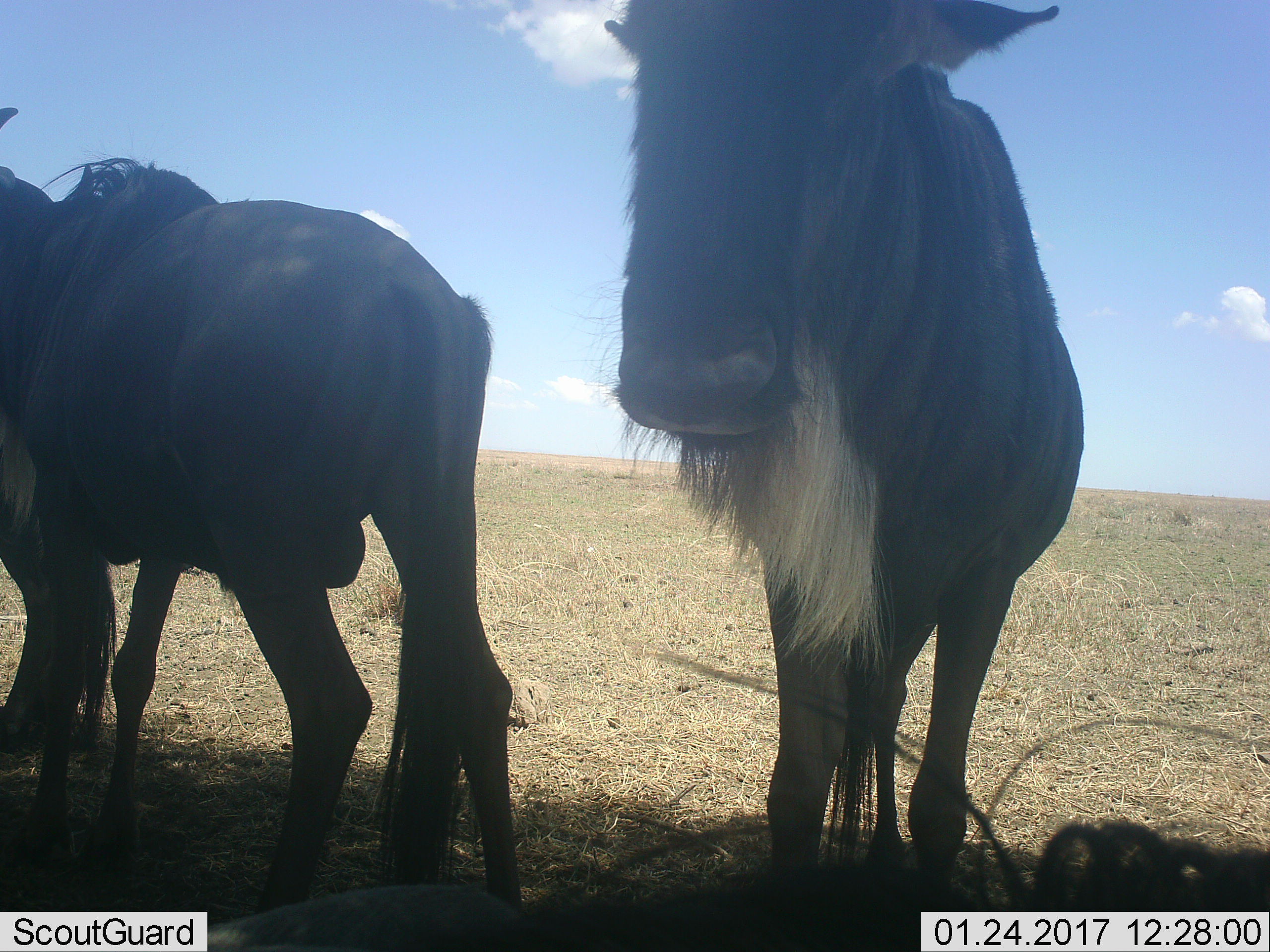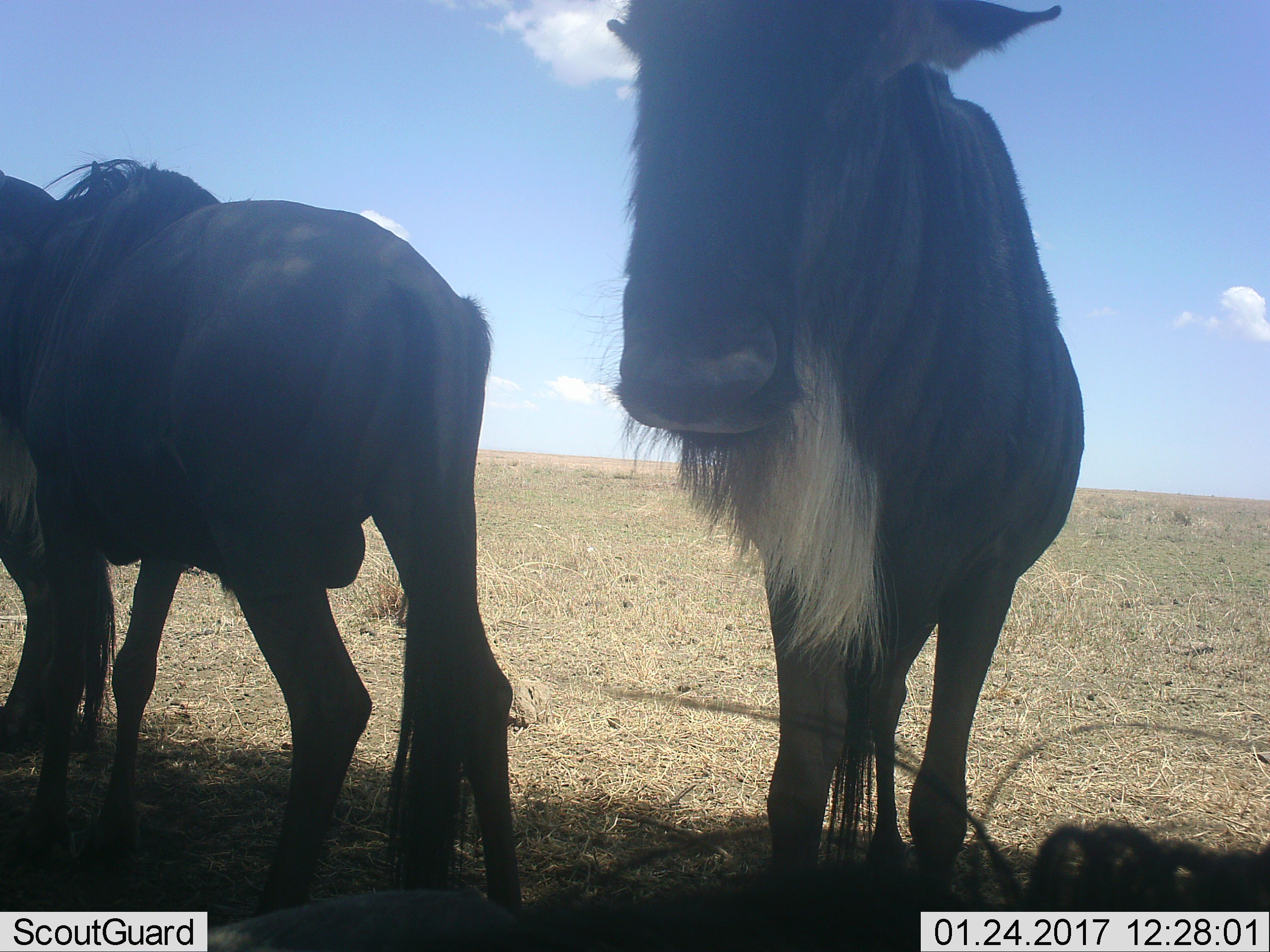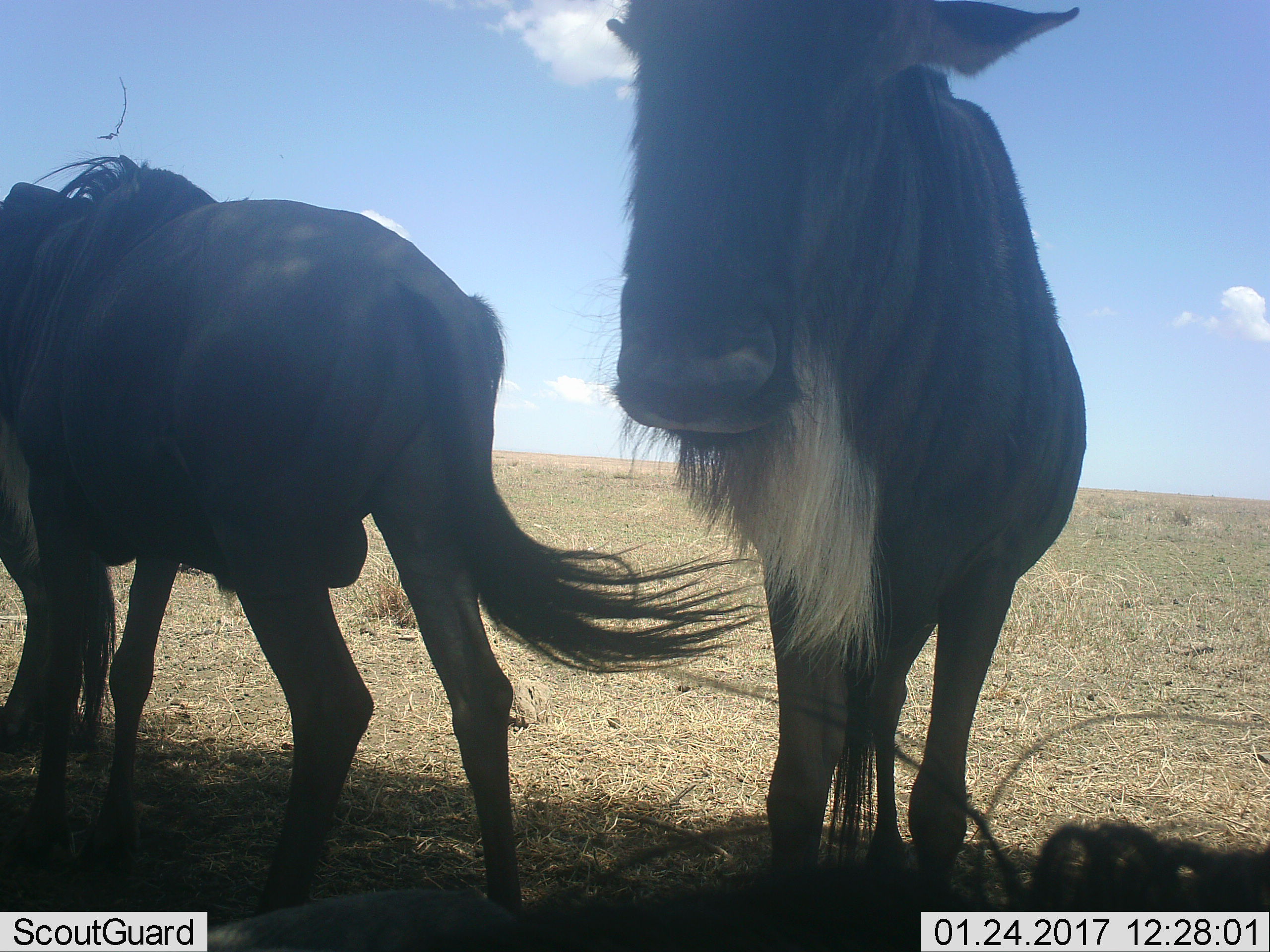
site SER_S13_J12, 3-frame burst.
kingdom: Animalia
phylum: Chordata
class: Mammalia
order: Artiodactyla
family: Bovidae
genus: Connochaetes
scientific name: Connochaetes taurinus taurinus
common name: blue wildebeest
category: wildebeestblue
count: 2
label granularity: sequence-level